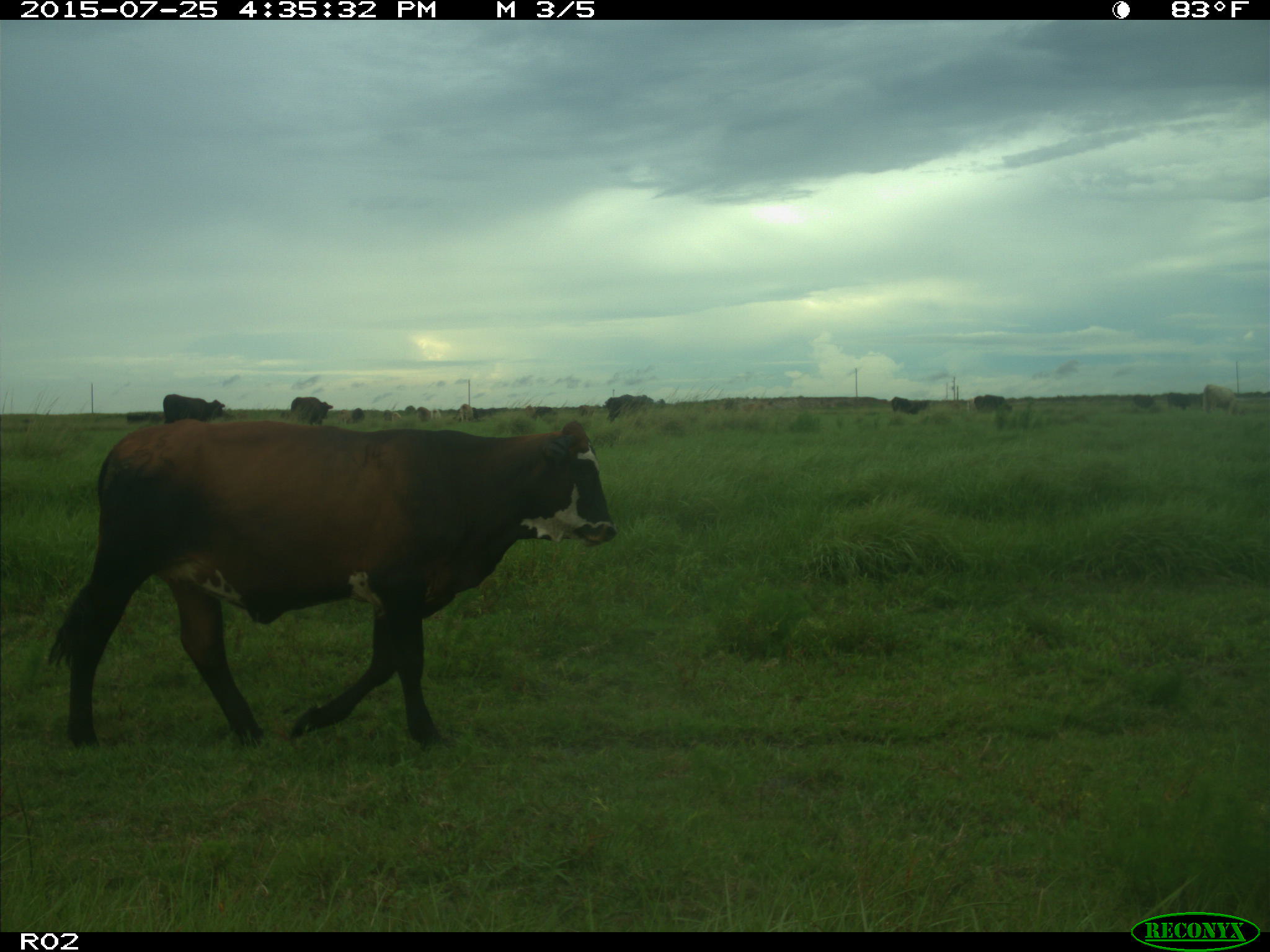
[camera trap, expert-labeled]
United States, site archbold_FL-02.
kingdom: Animalia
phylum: Chordata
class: Mammalia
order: Artiodactyla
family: Bovidae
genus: Bos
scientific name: Bos taurus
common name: domestic cow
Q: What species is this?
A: Bos taurus (domestic cow).